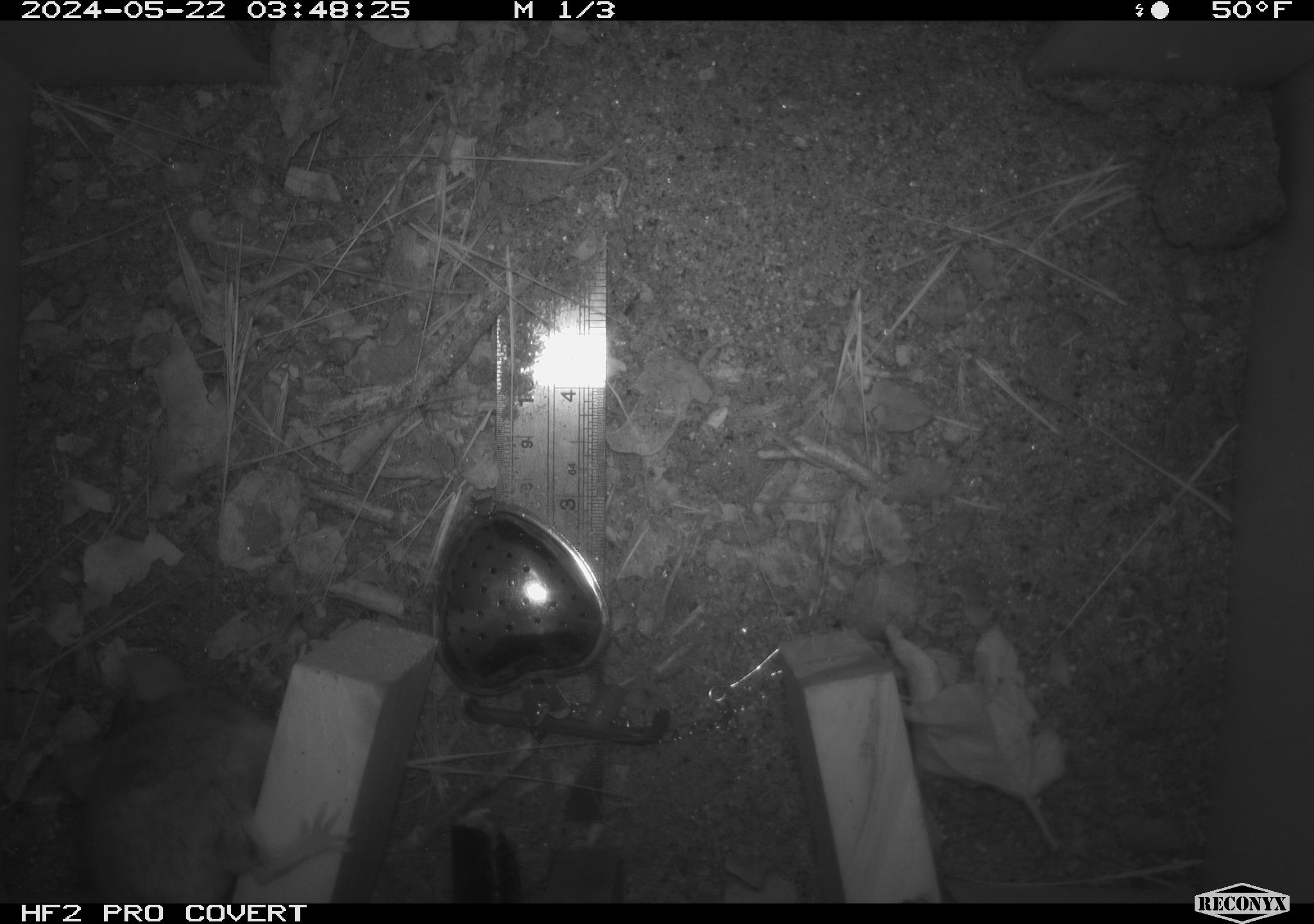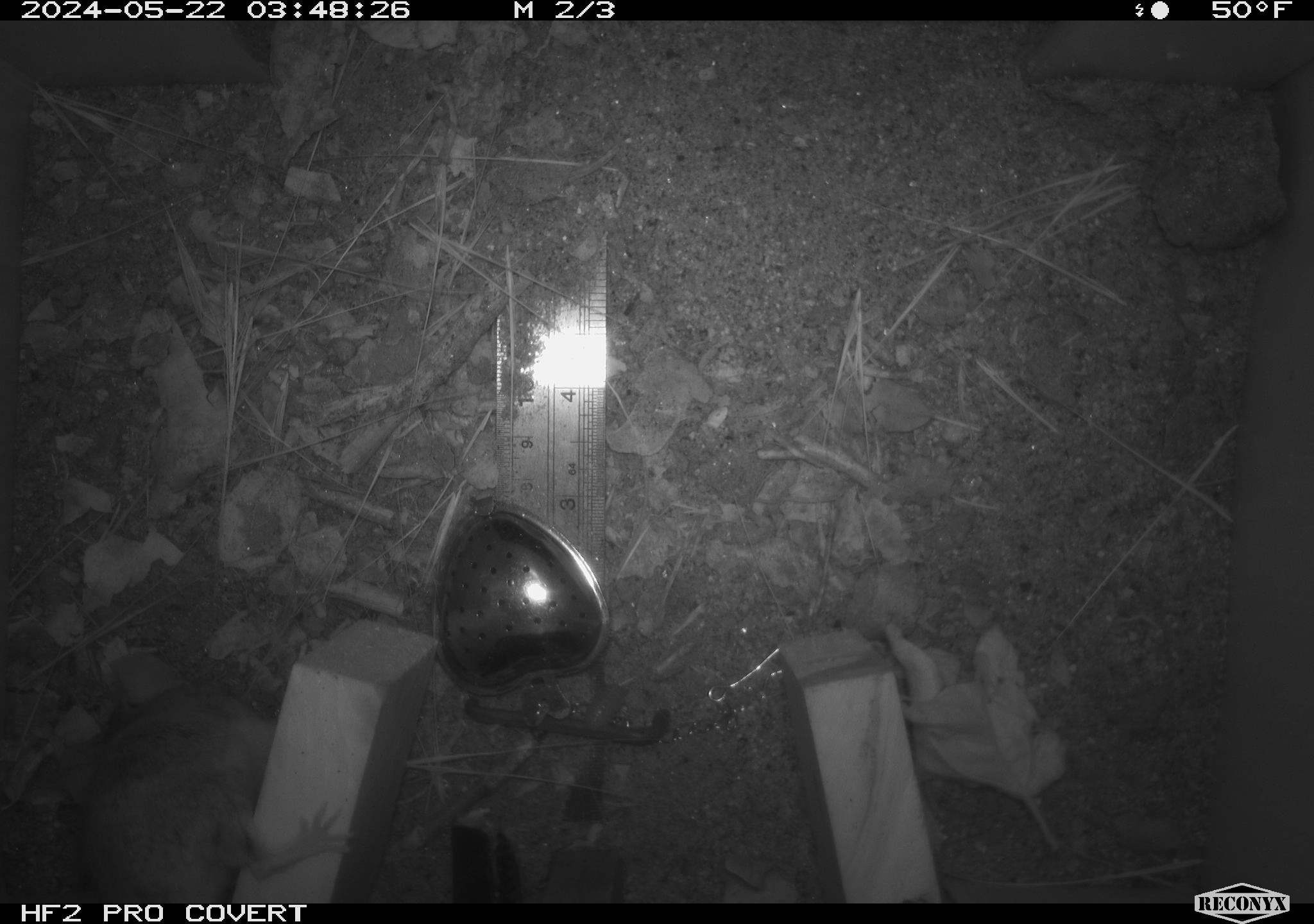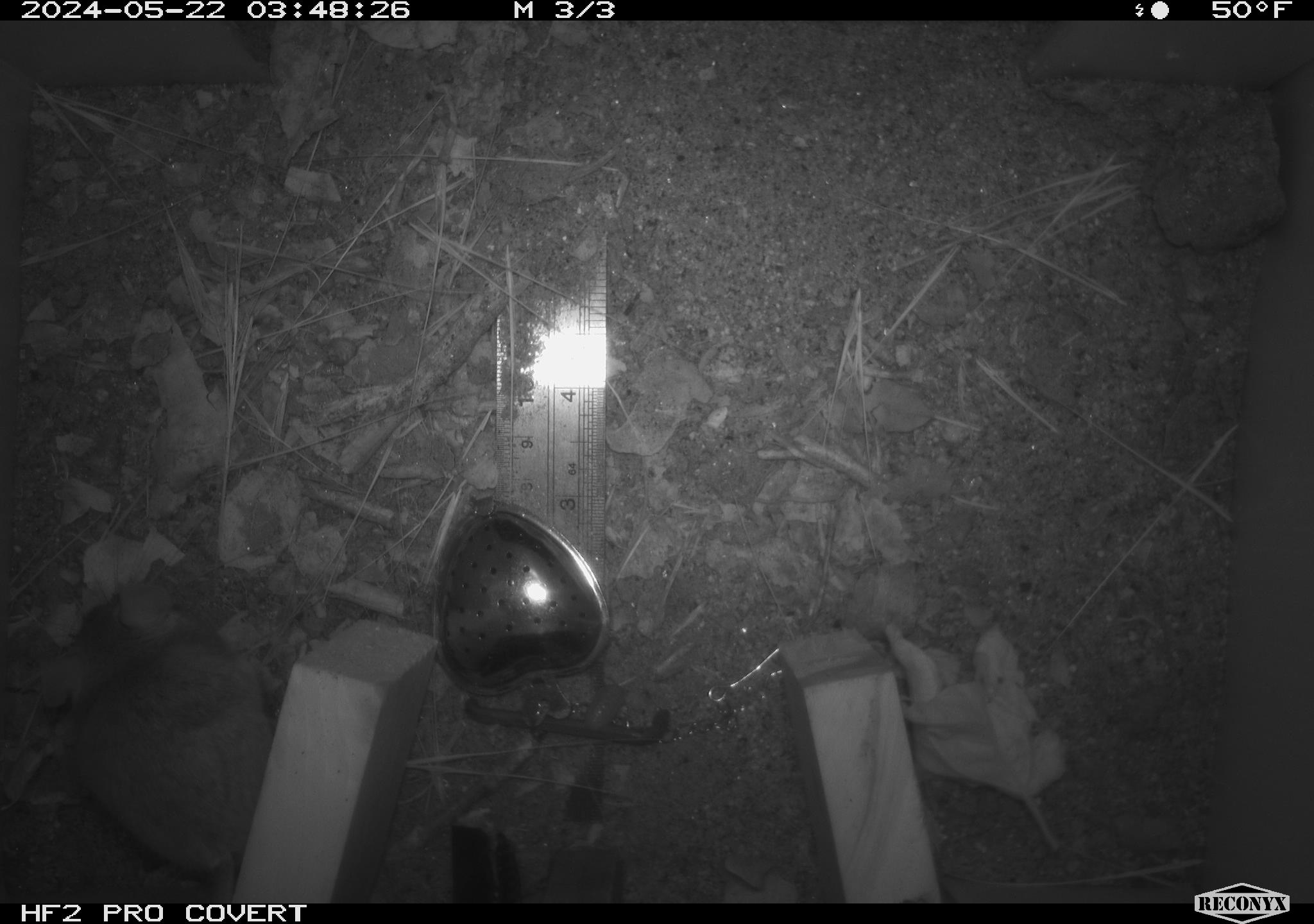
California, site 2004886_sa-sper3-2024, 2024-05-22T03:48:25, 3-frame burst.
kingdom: Animalia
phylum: Chordata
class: Mammalia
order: Rodentia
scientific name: Rodentia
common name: mouse species